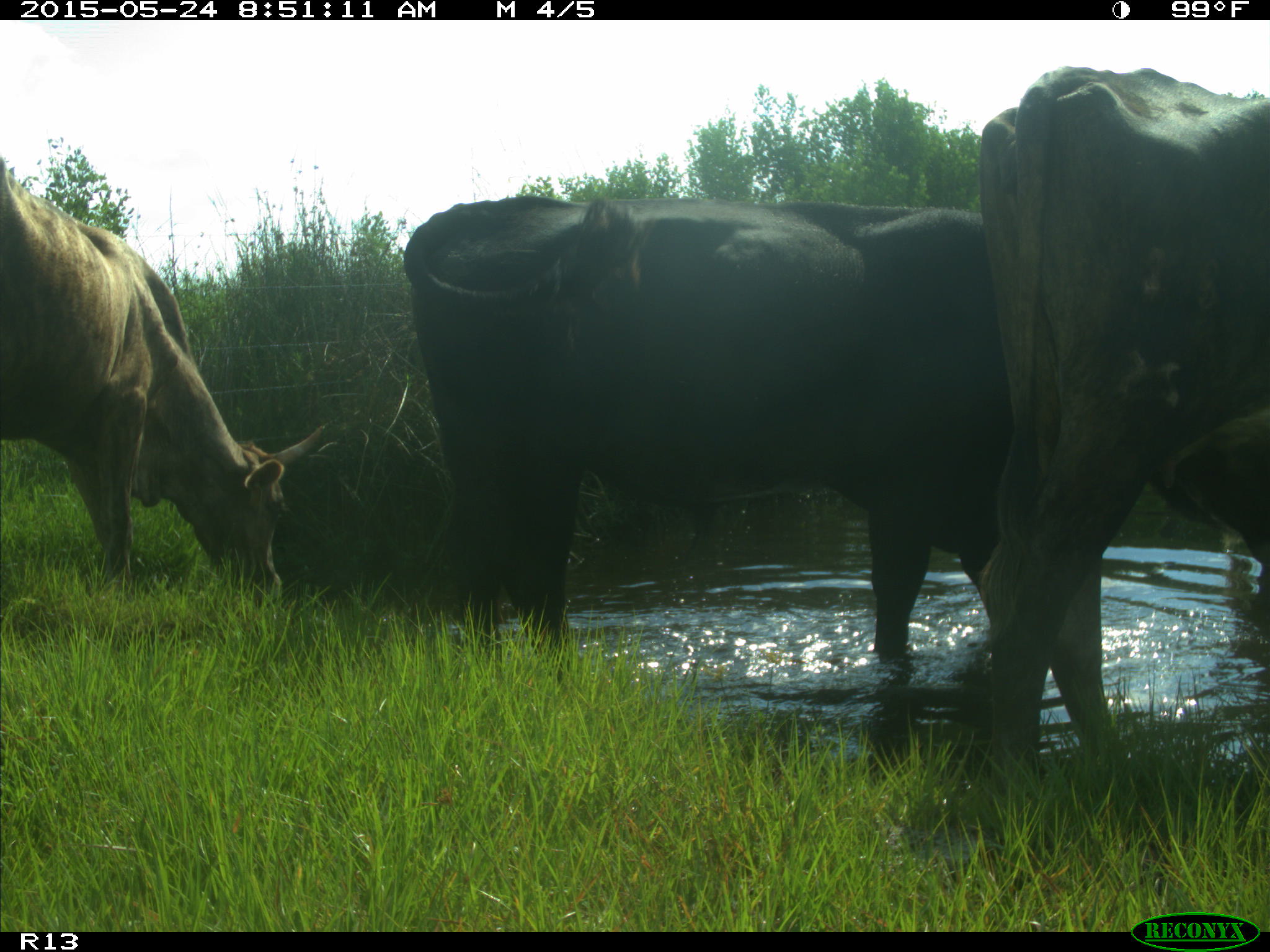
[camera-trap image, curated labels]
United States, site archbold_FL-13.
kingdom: Animalia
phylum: Chordata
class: Mammalia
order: Artiodactyla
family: Bovidae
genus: Bos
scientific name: Bos taurus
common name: domestic cow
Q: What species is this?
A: Bos taurus (domestic cow).